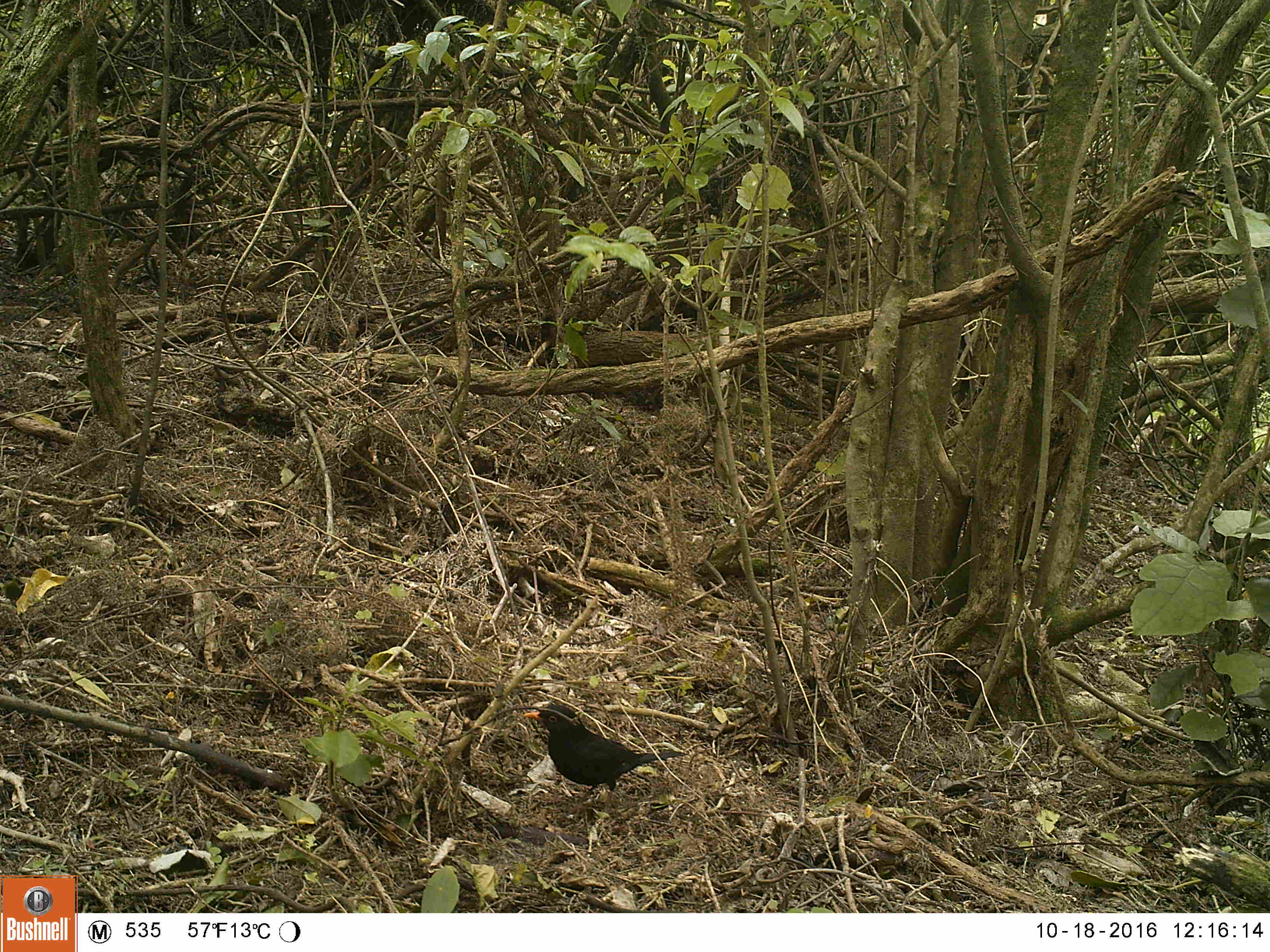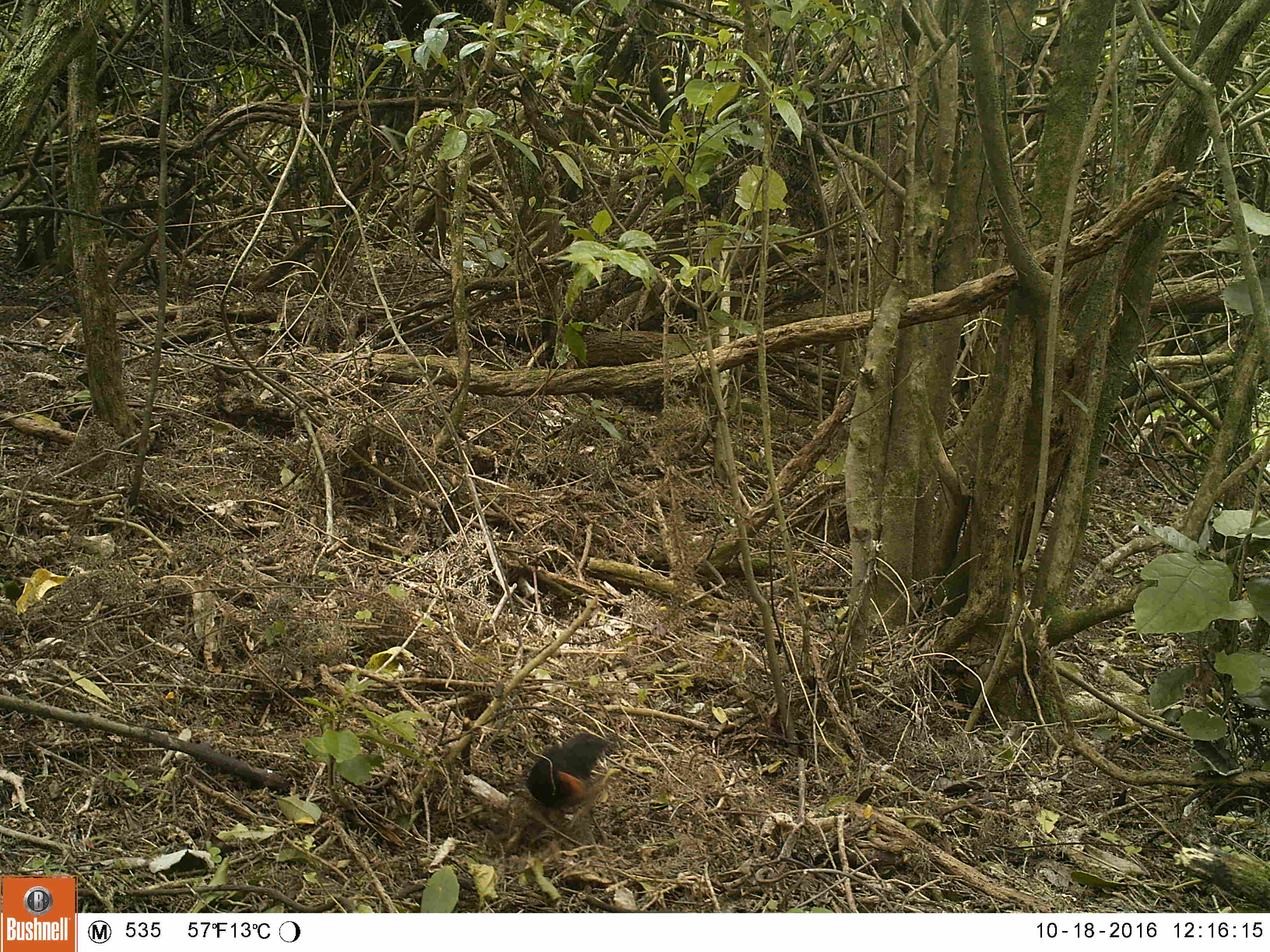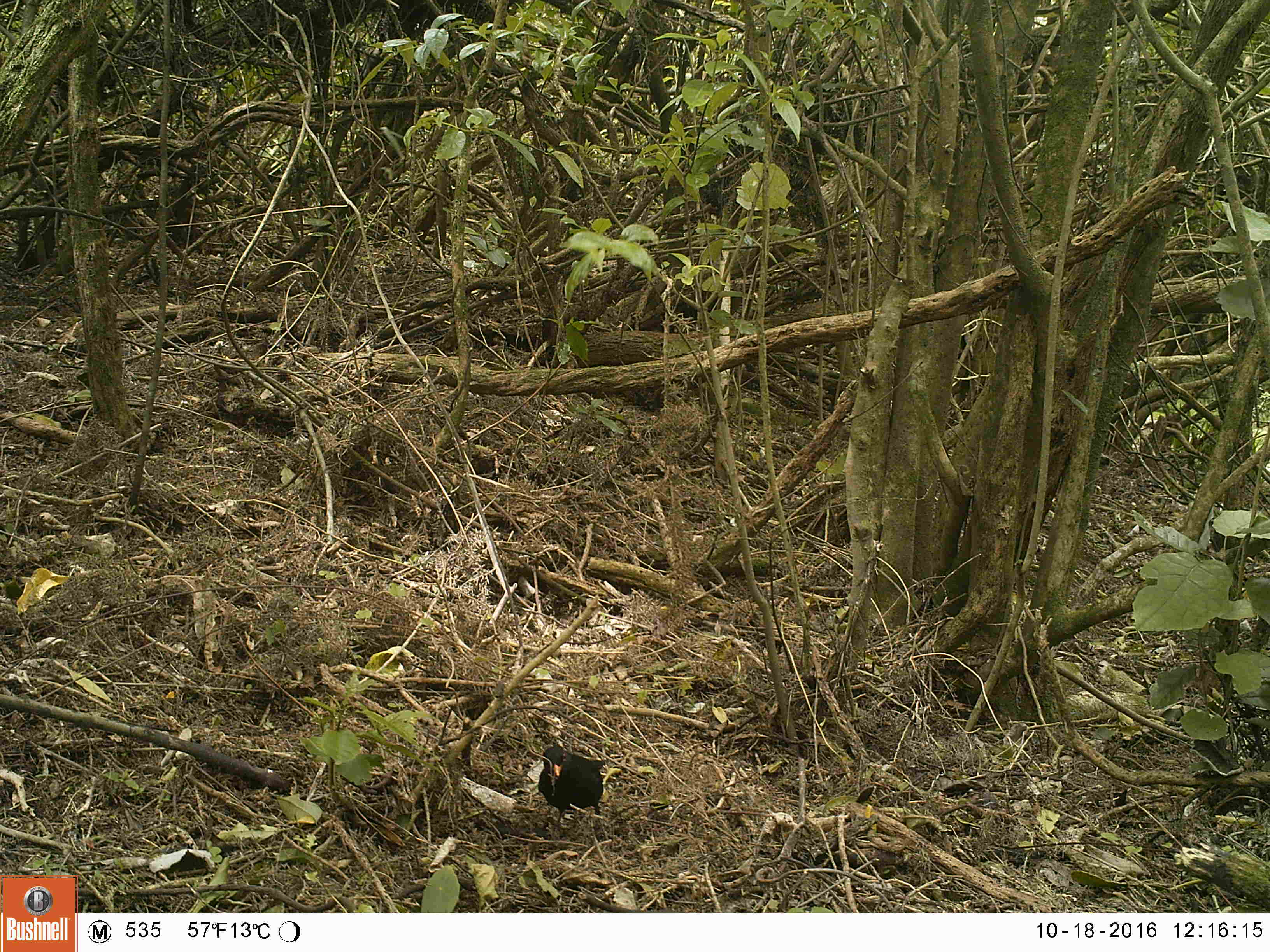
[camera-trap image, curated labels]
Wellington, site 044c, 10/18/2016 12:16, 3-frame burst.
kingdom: Animalia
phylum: Chordata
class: Aves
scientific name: Aves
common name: bird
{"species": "bird (Aves)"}